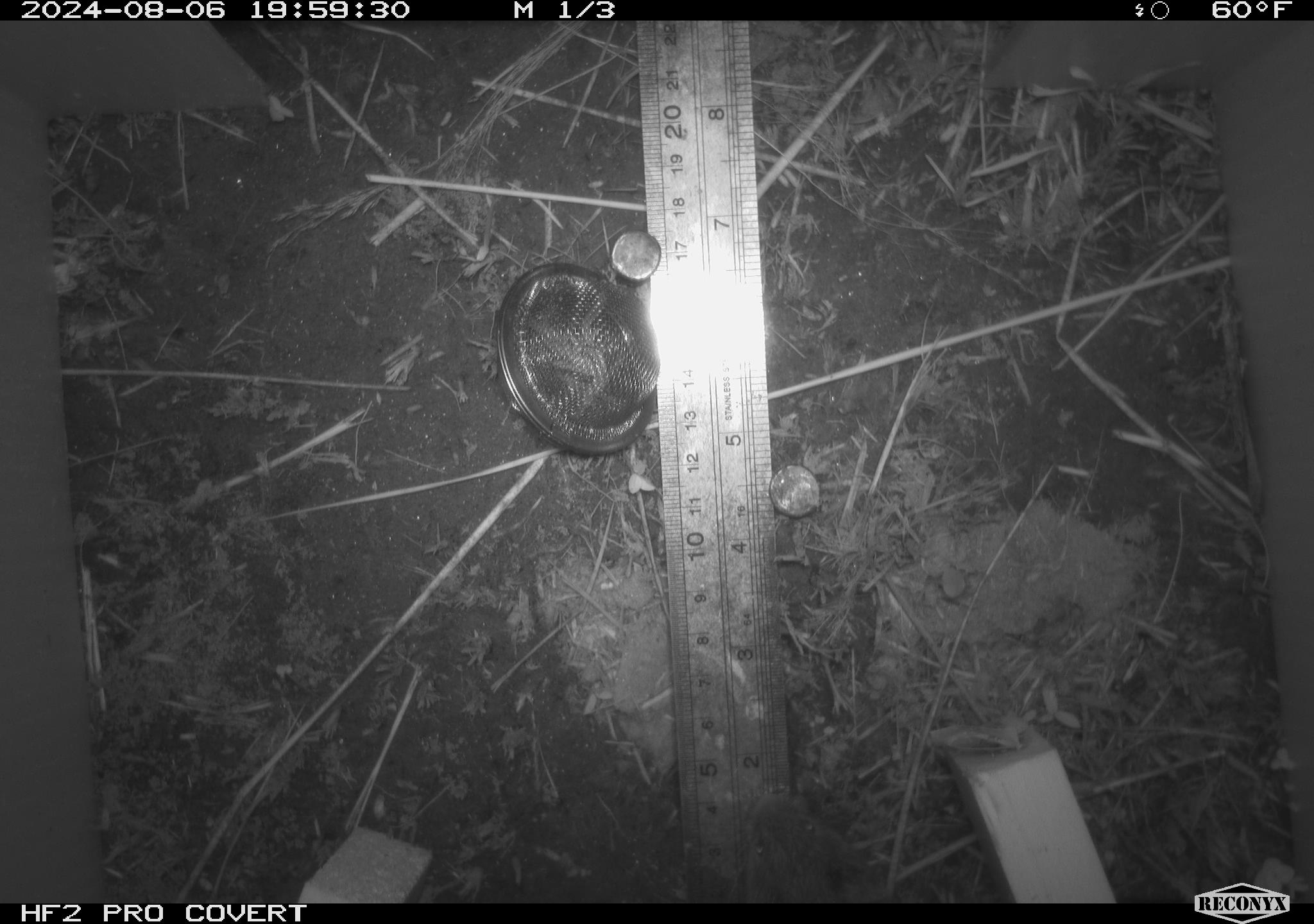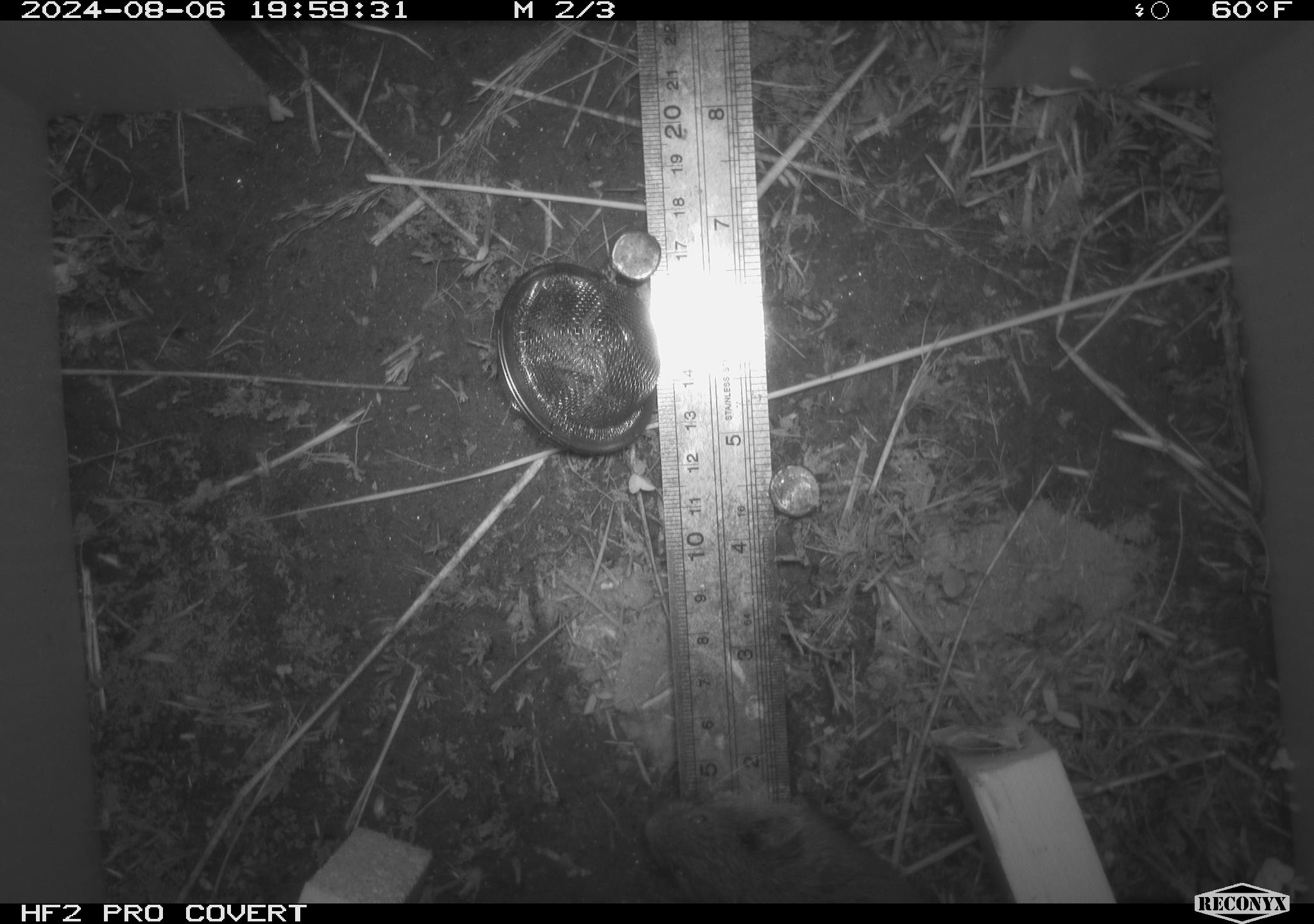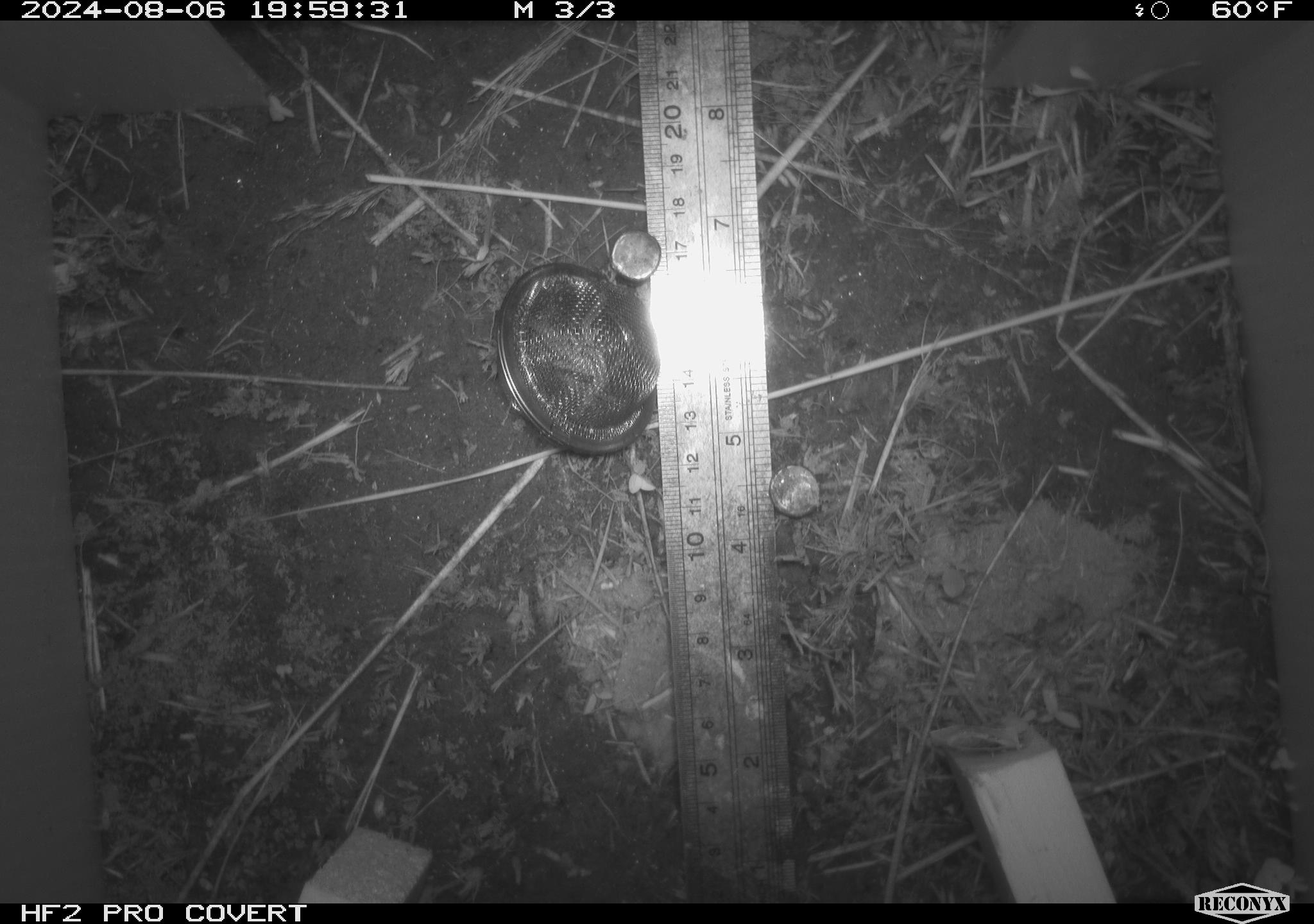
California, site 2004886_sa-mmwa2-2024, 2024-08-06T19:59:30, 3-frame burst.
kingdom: Animalia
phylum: Chordata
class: Mammalia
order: Rodentia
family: Cricetidae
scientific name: Arvicolinae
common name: voles, lemmings, and muskrats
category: arvicolinae subfamily